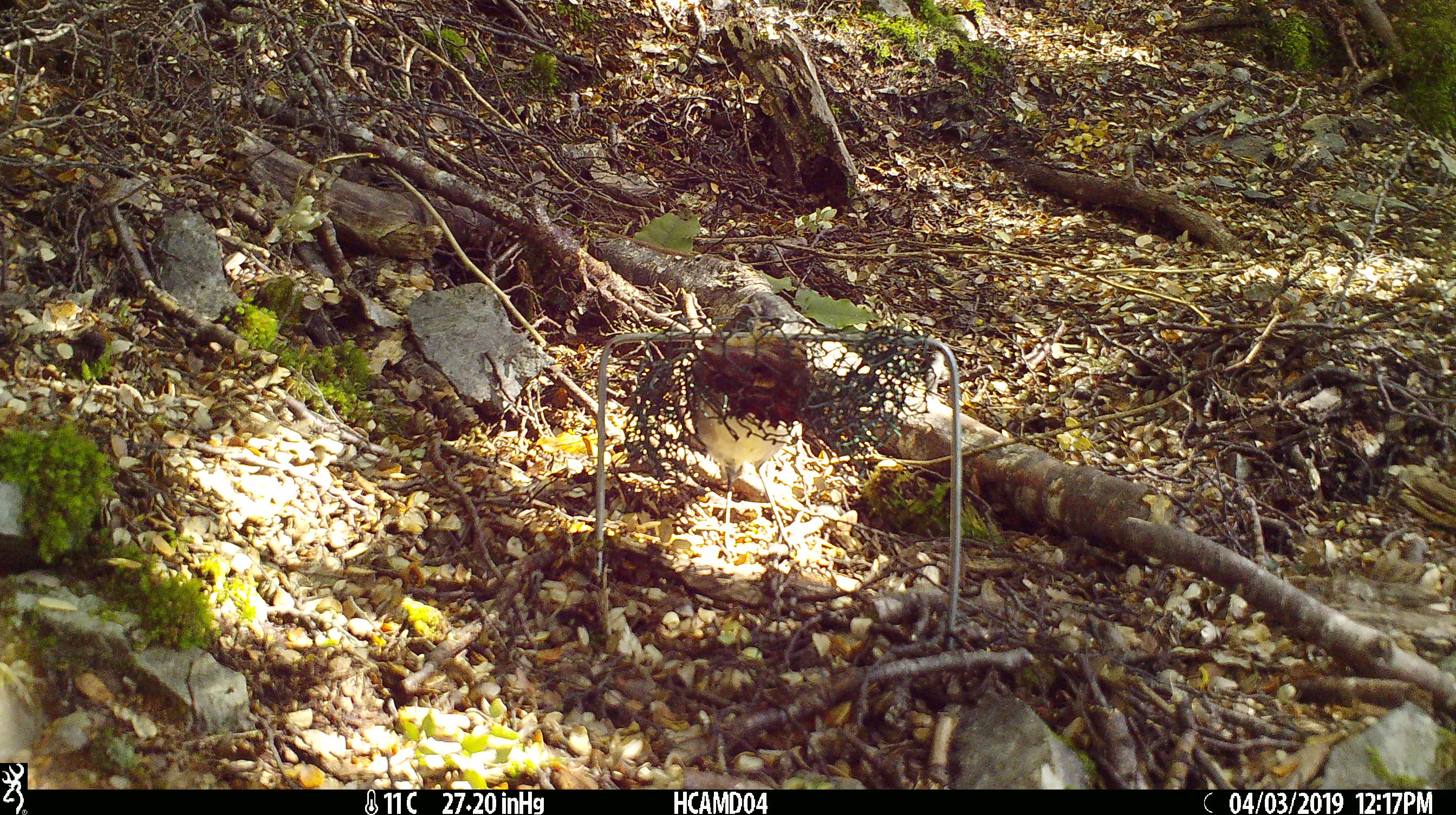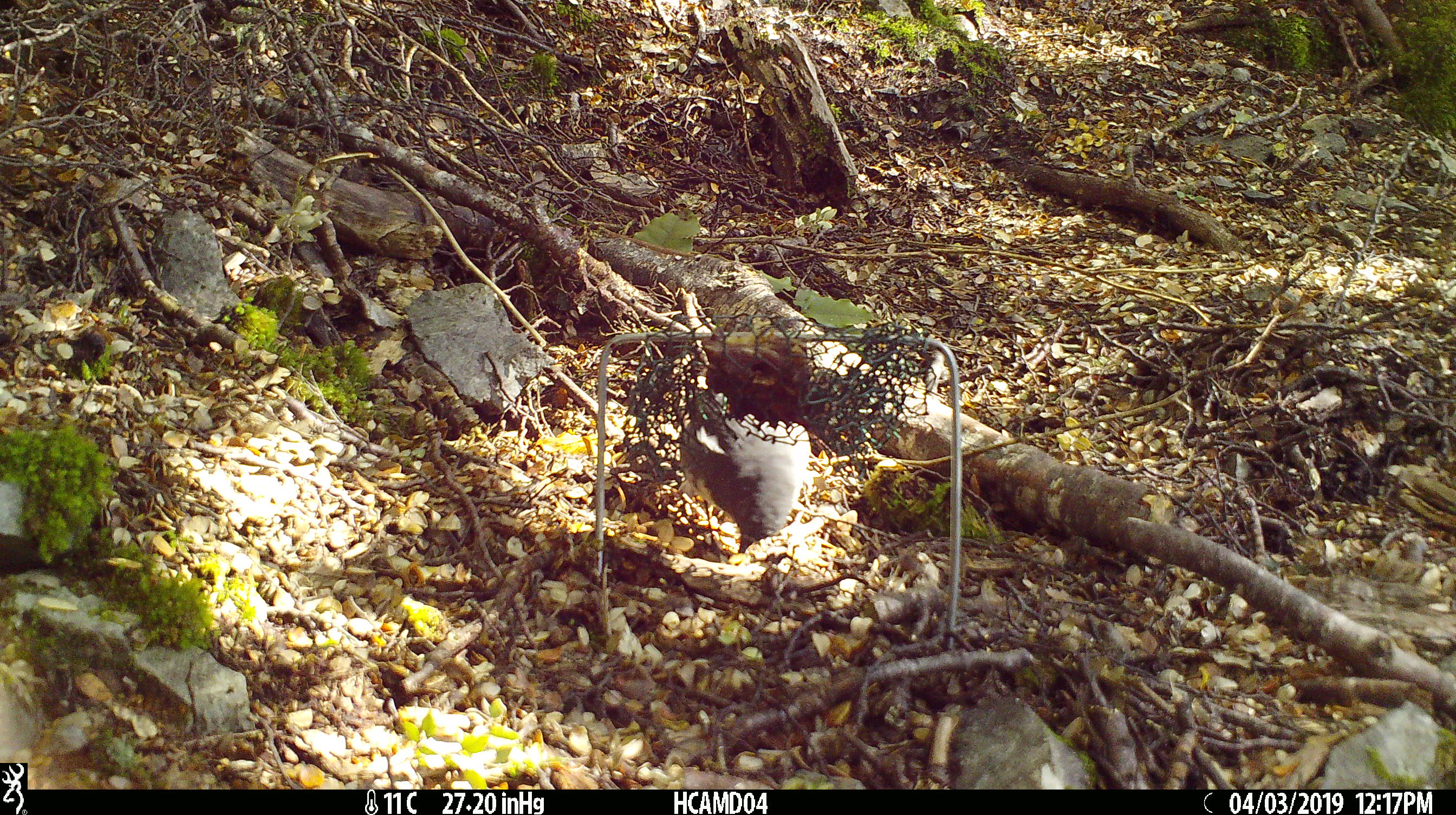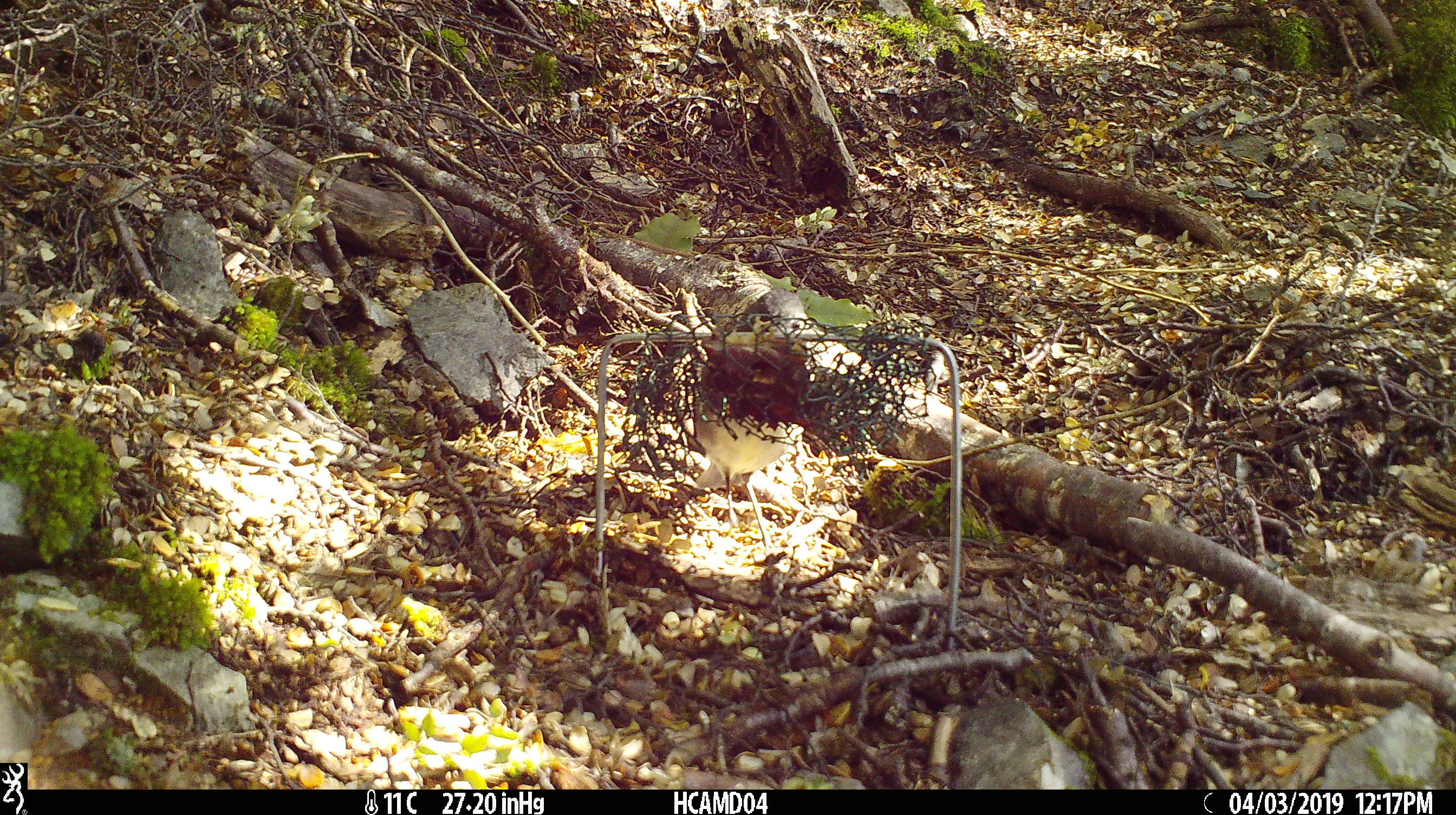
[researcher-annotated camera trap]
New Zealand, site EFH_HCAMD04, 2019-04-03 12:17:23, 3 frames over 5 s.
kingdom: Animalia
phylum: Chordata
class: Aves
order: Passeriformes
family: Petroicidae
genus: Petroica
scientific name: Petroica australis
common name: new zealand robin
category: robin